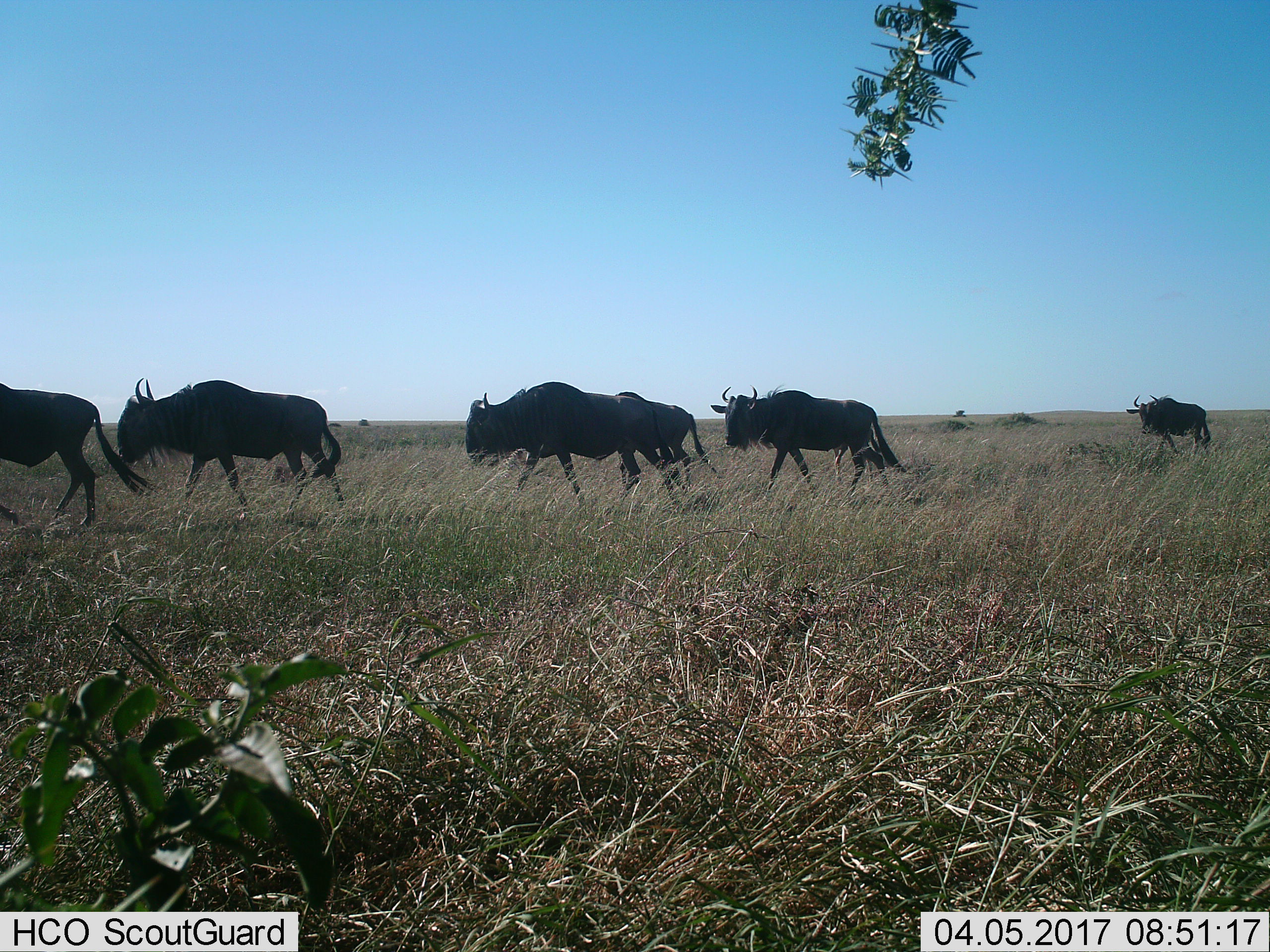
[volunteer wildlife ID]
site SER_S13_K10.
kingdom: Animalia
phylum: Chordata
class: Mammalia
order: Artiodactyla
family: Bovidae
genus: Connochaetes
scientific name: Connochaetes taurinus taurinus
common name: blue wildebeest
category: wildebeestblue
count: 6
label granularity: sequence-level